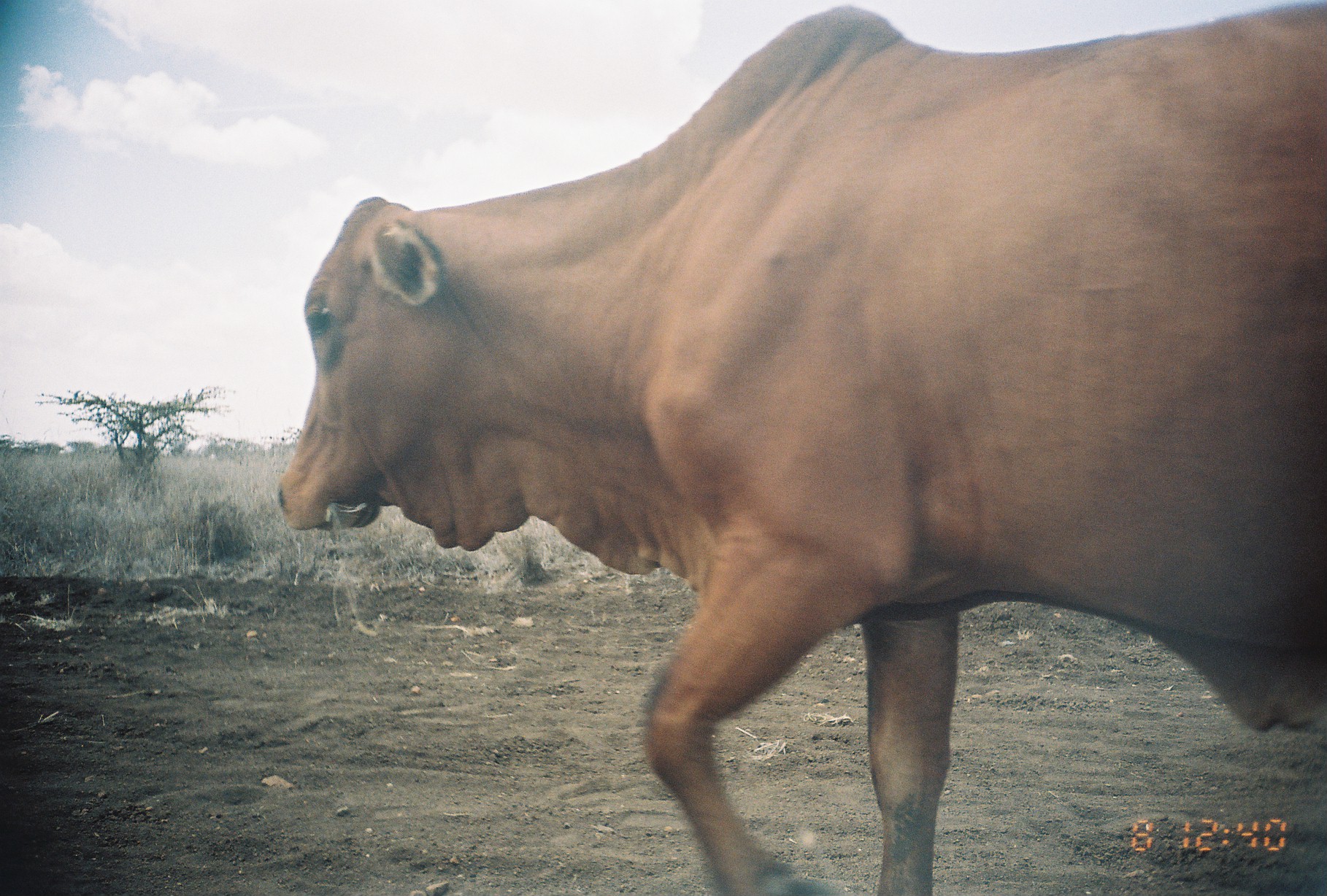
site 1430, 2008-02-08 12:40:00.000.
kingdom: Animalia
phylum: Chordata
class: Mammalia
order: Artiodactyla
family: Bovidae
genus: Bos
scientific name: Bos taurus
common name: domestic cattle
Bos taurus (domestic cattle), count 1.